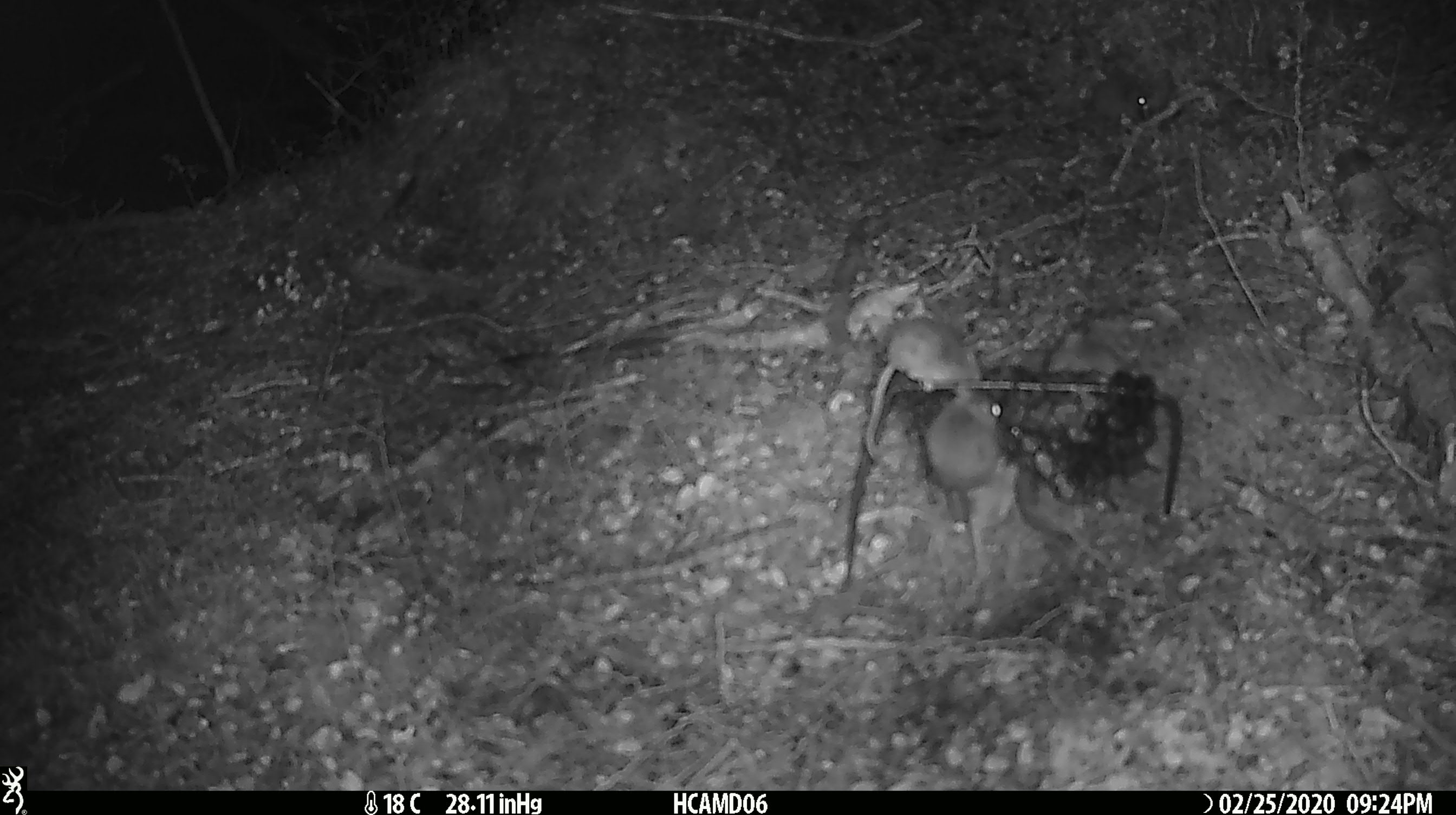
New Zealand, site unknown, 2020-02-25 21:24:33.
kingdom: Animalia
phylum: Chordata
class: Mammalia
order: Rodentia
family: Muridae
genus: Mus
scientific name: Mus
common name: mouse